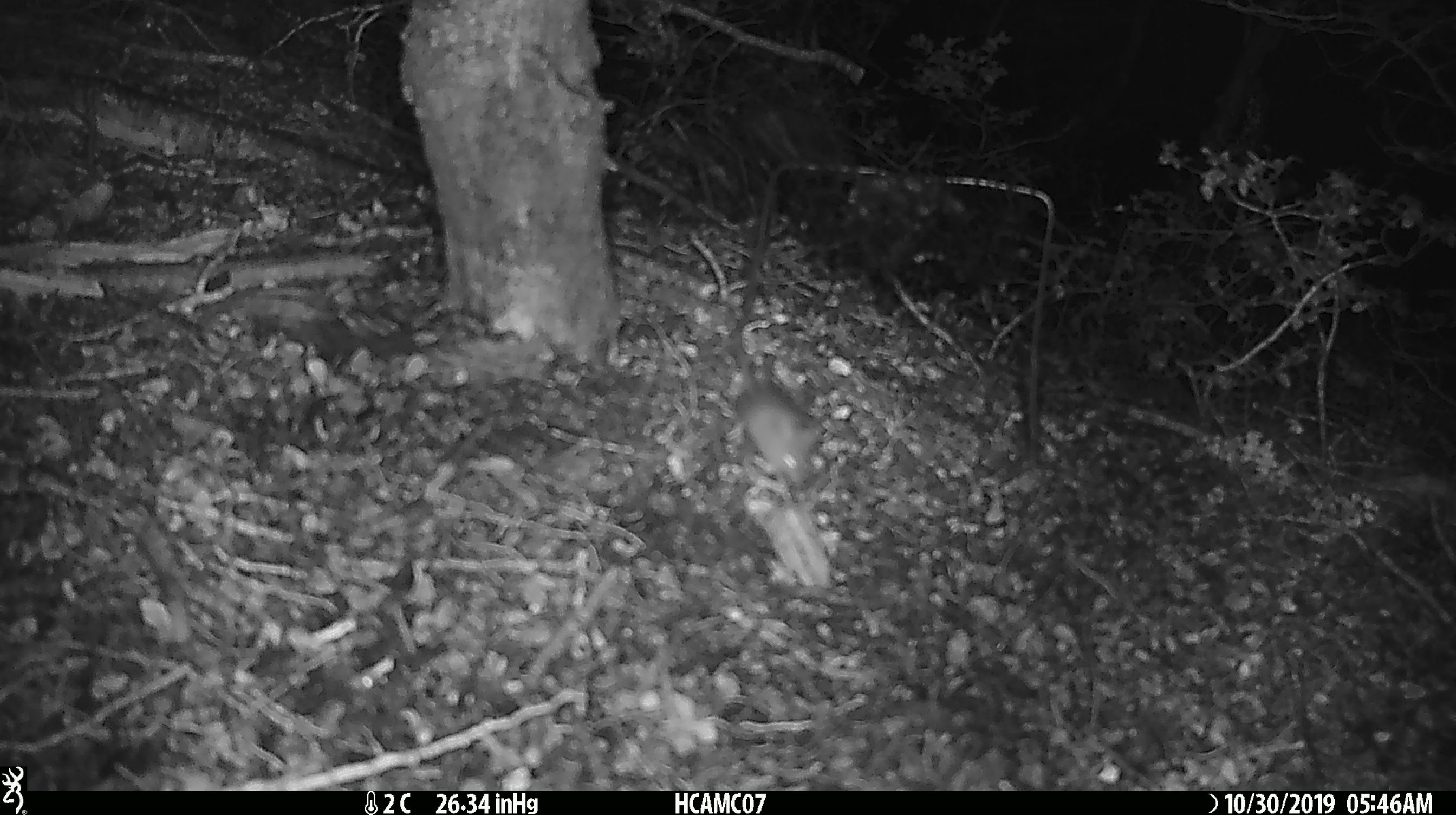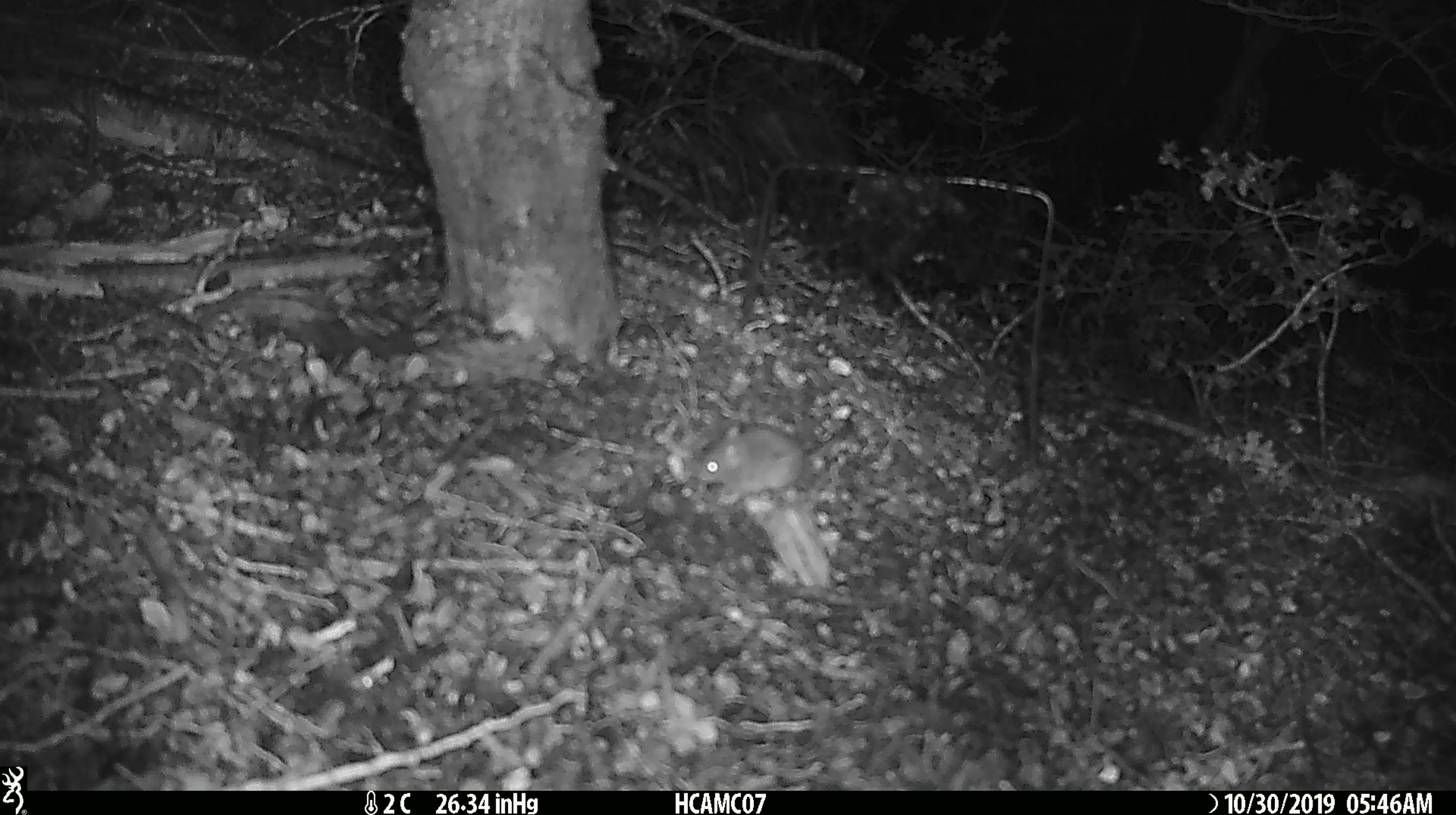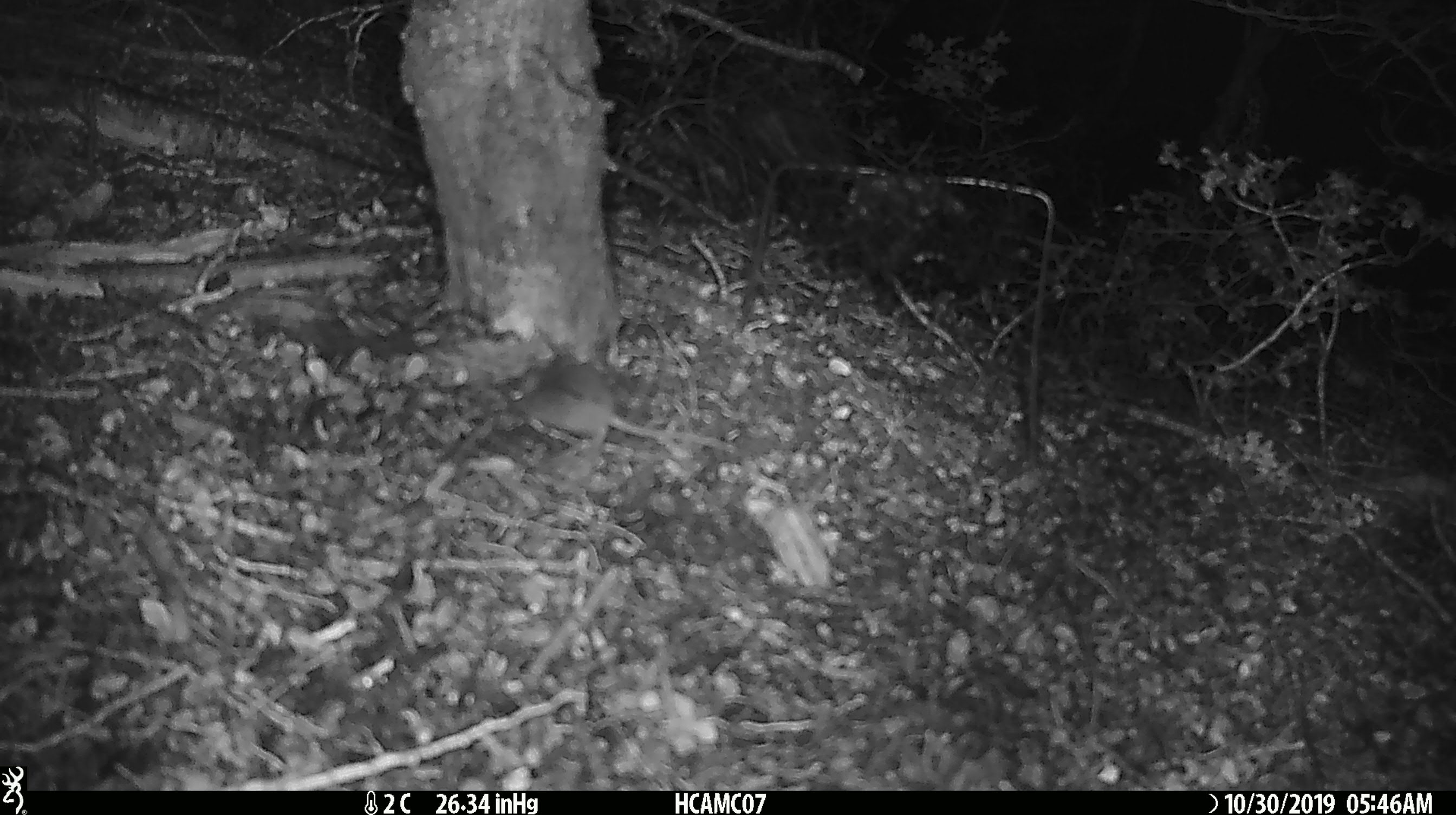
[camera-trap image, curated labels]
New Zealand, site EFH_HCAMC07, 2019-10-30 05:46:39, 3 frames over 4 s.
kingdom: Animalia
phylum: Chordata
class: Mammalia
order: Rodentia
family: Muridae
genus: Mus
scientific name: Mus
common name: mouse